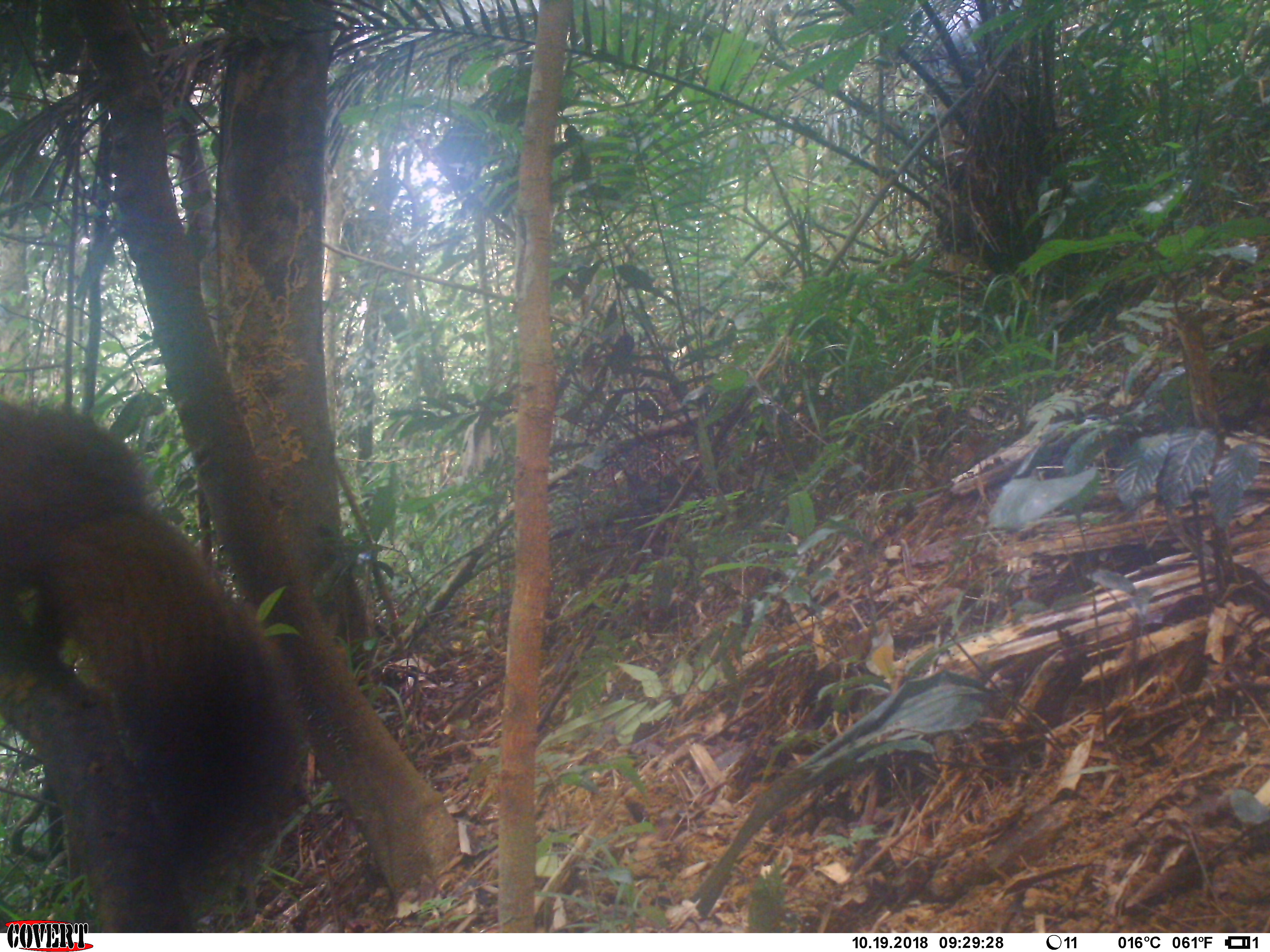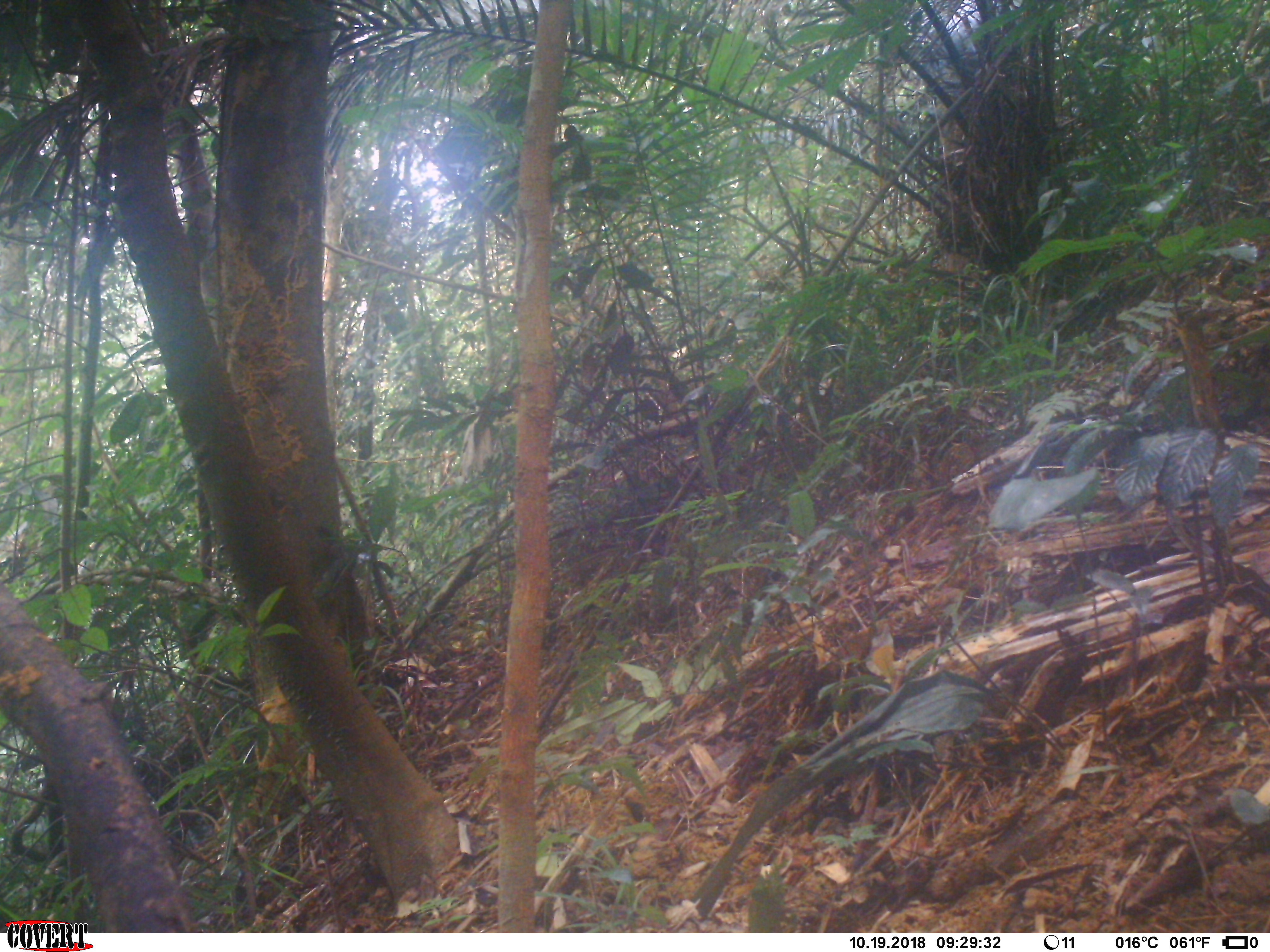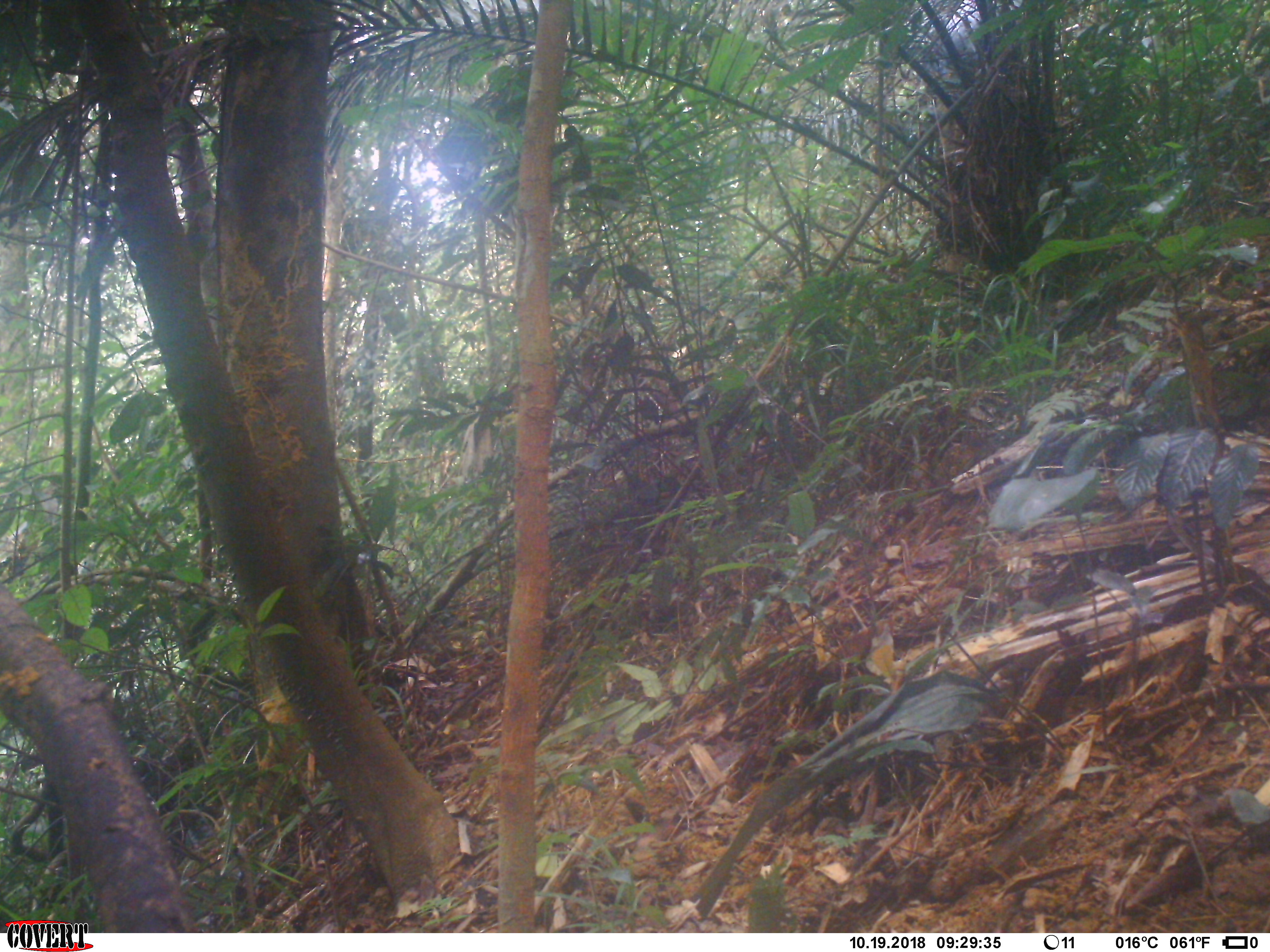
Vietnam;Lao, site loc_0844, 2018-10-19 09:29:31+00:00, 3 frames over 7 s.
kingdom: Animalia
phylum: Chordata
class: Mammalia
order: Rodentia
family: Sciuridae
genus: Sciurus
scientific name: Sciurus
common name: squirrel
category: unidentified squirrel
Unidentified squirrel (squirrel) (Sciurus). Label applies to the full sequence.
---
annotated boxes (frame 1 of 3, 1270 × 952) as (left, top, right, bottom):
unidentified squirrel: (0, 398, 315, 927)